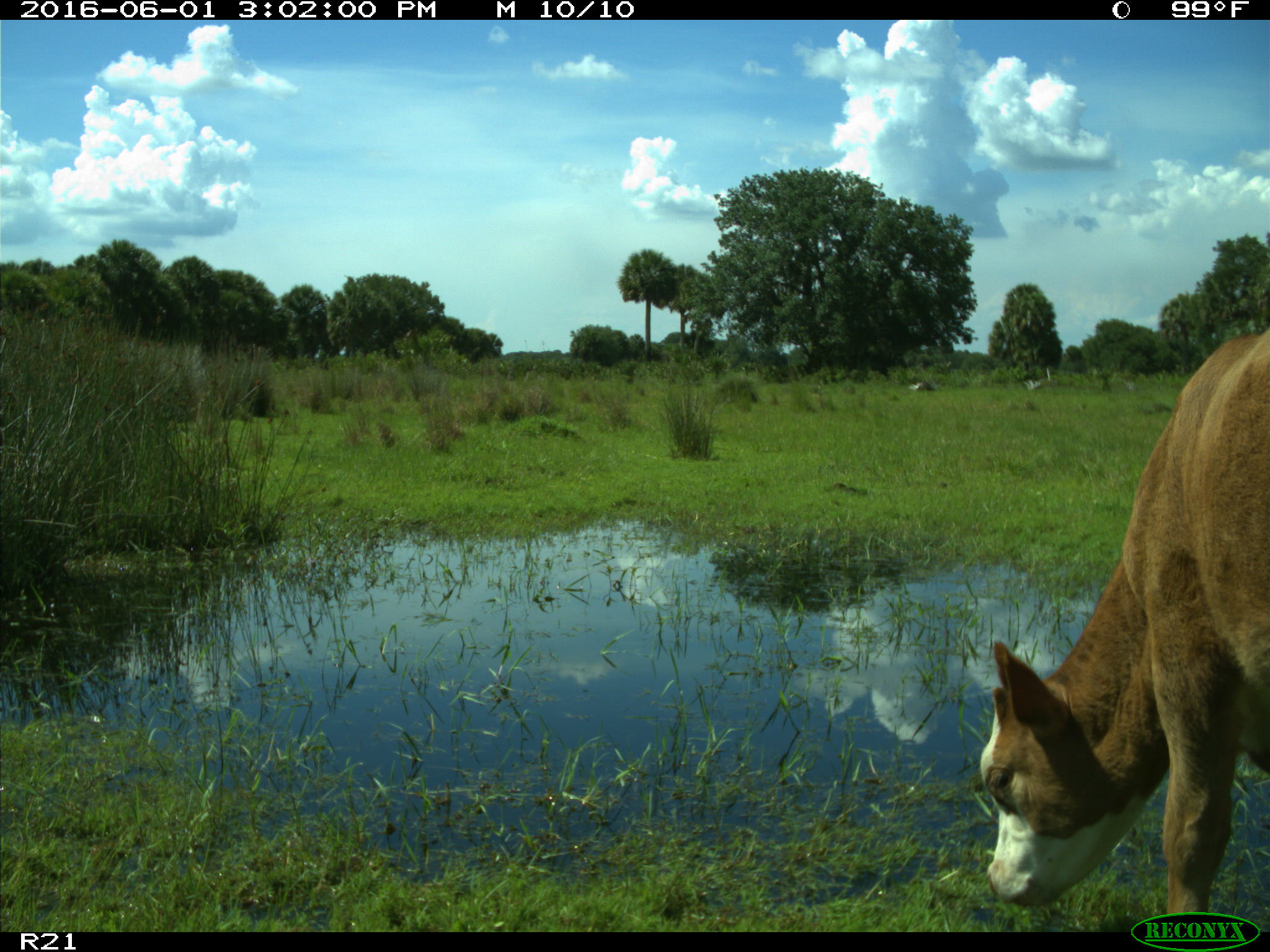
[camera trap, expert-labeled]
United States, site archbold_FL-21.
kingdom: Animalia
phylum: Chordata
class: Mammalia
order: Artiodactyla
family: Bovidae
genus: Bos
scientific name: Bos taurus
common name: domestic cow